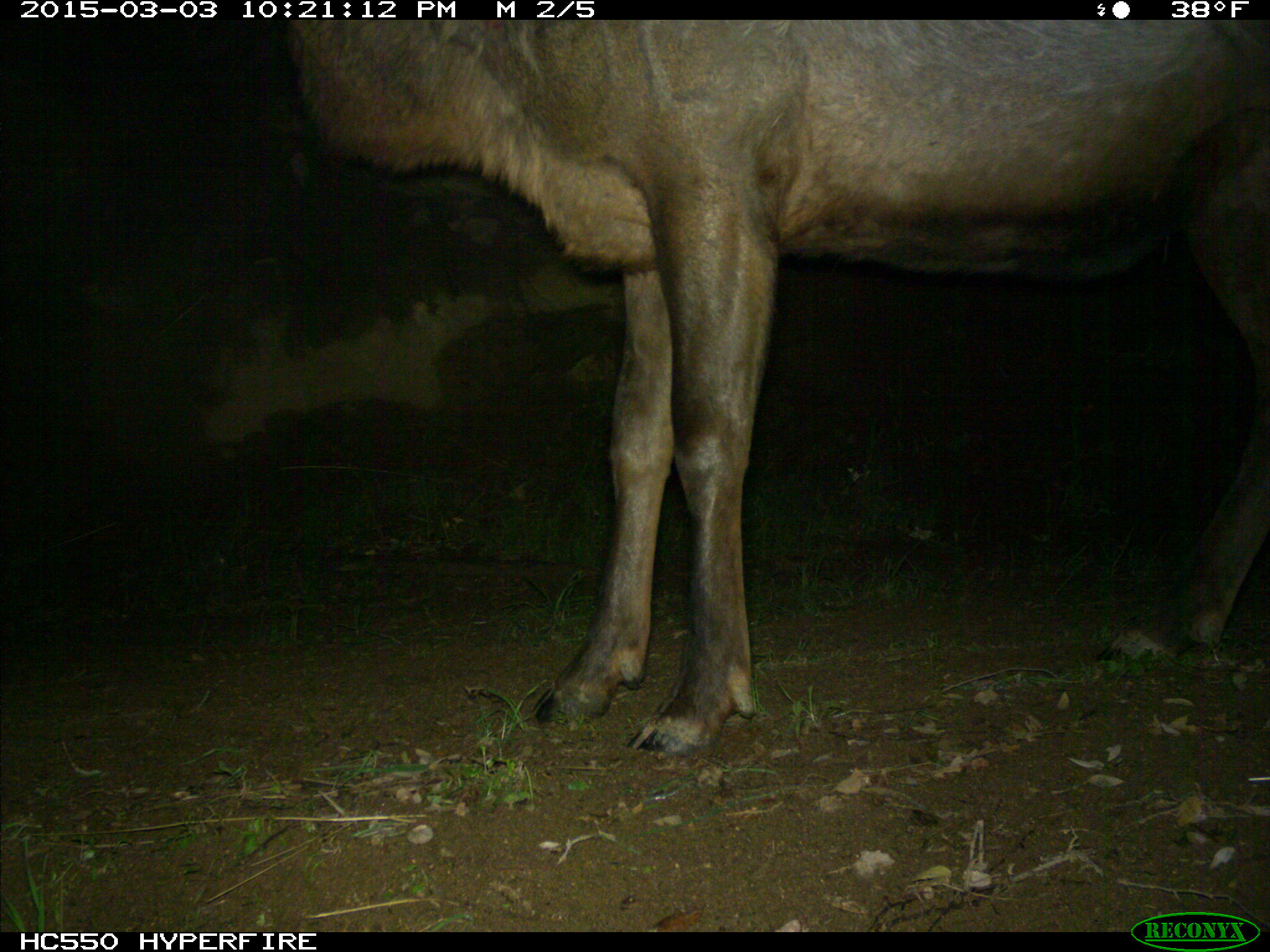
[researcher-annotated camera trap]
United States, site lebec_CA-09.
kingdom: Animalia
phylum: Chordata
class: Mammalia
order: Artiodactyla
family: Cervidae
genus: Cervus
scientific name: Cervus canadensis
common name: elk